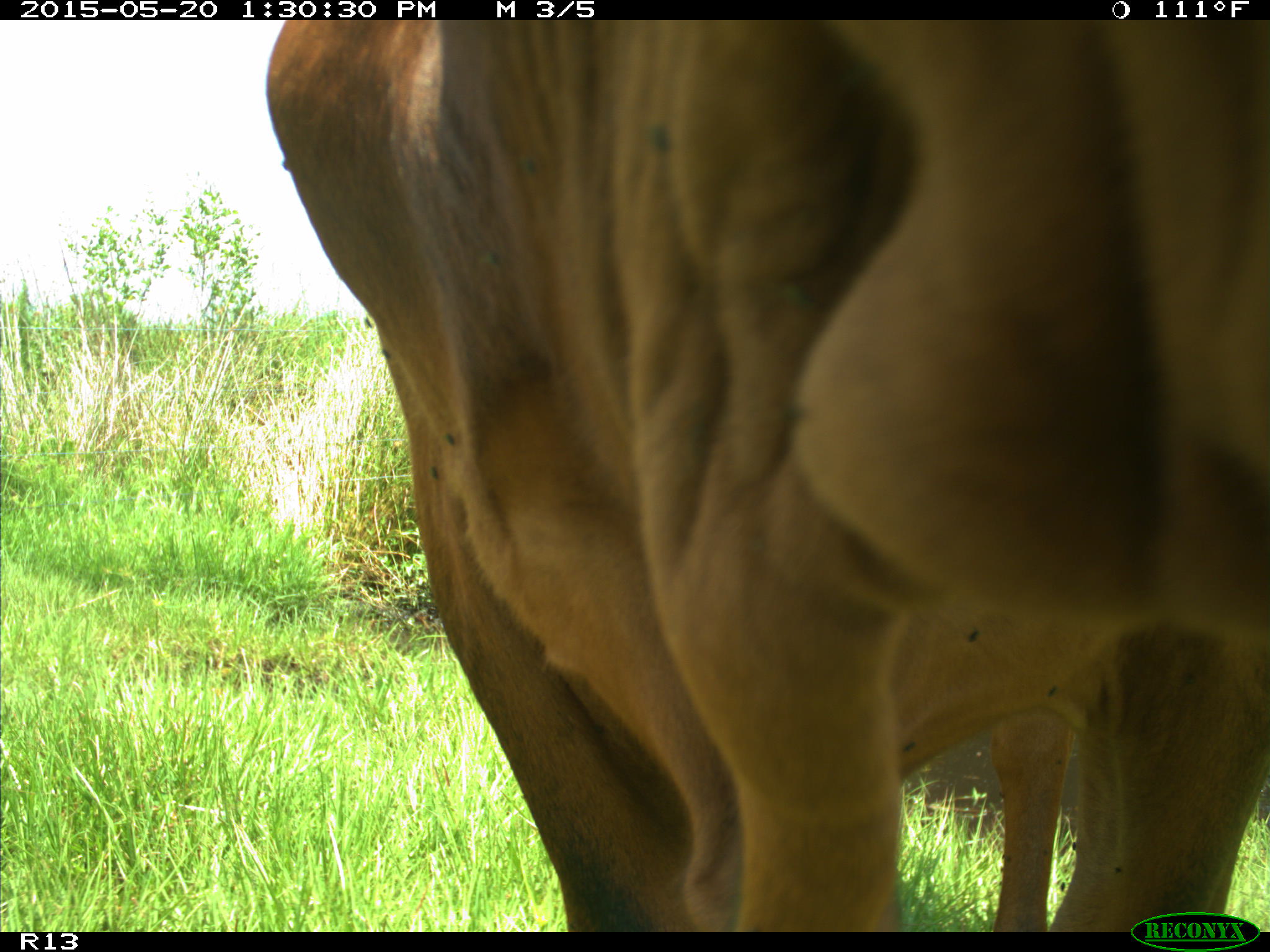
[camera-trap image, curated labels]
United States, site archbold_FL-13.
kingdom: Animalia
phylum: Chordata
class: Mammalia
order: Artiodactyla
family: Bovidae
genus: Bos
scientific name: Bos taurus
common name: domestic cow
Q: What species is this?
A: Bos taurus (domestic cow).